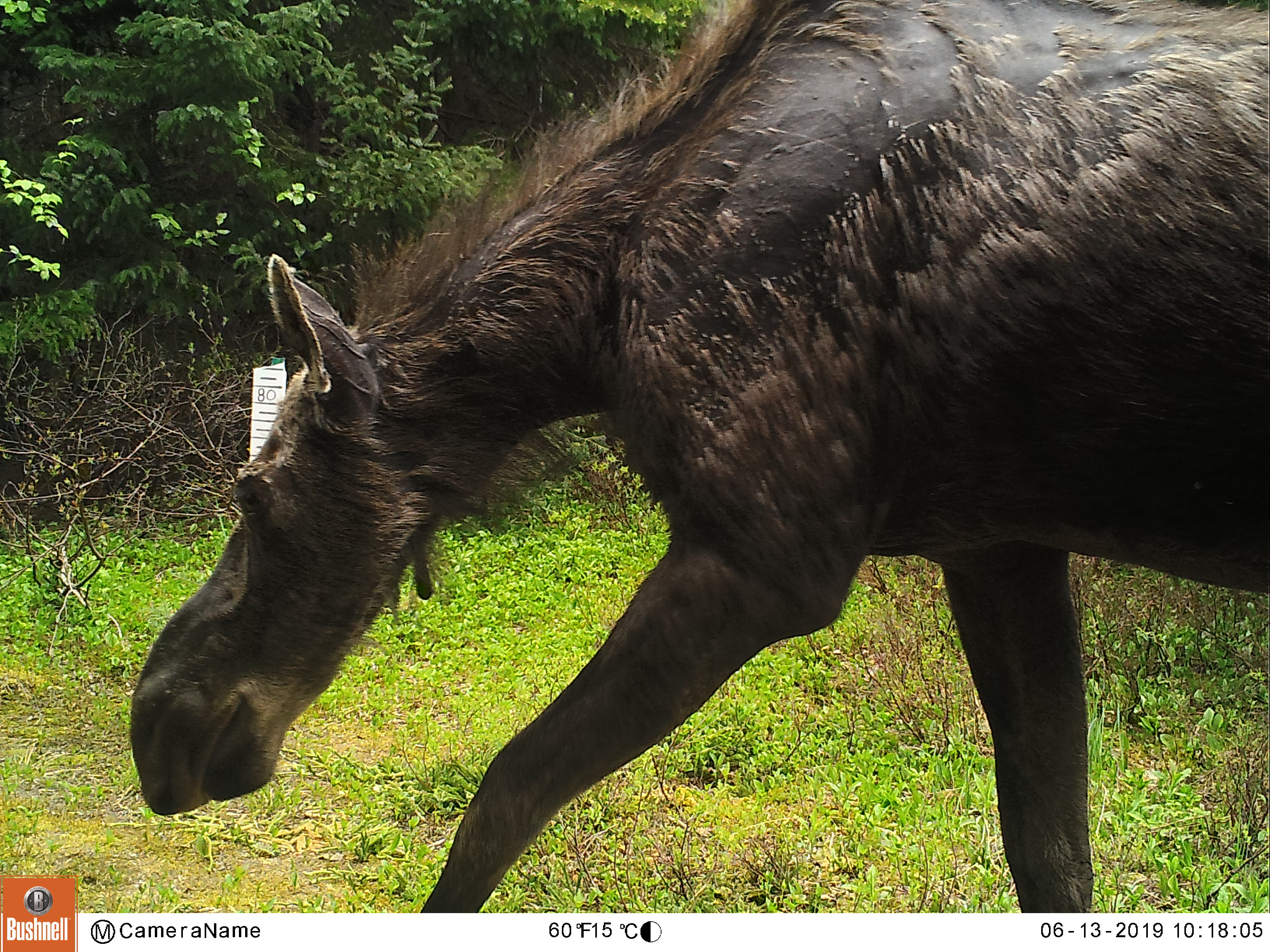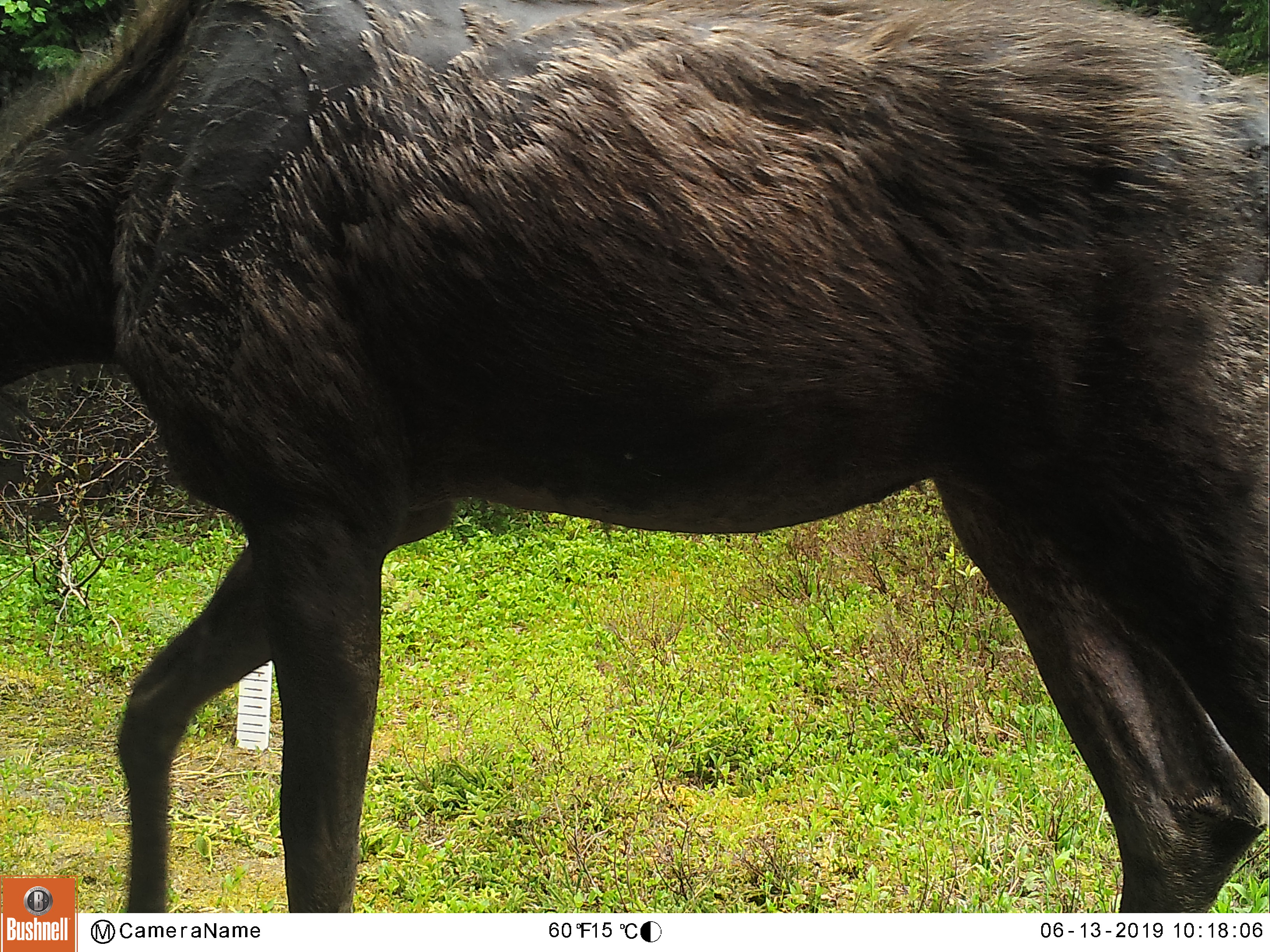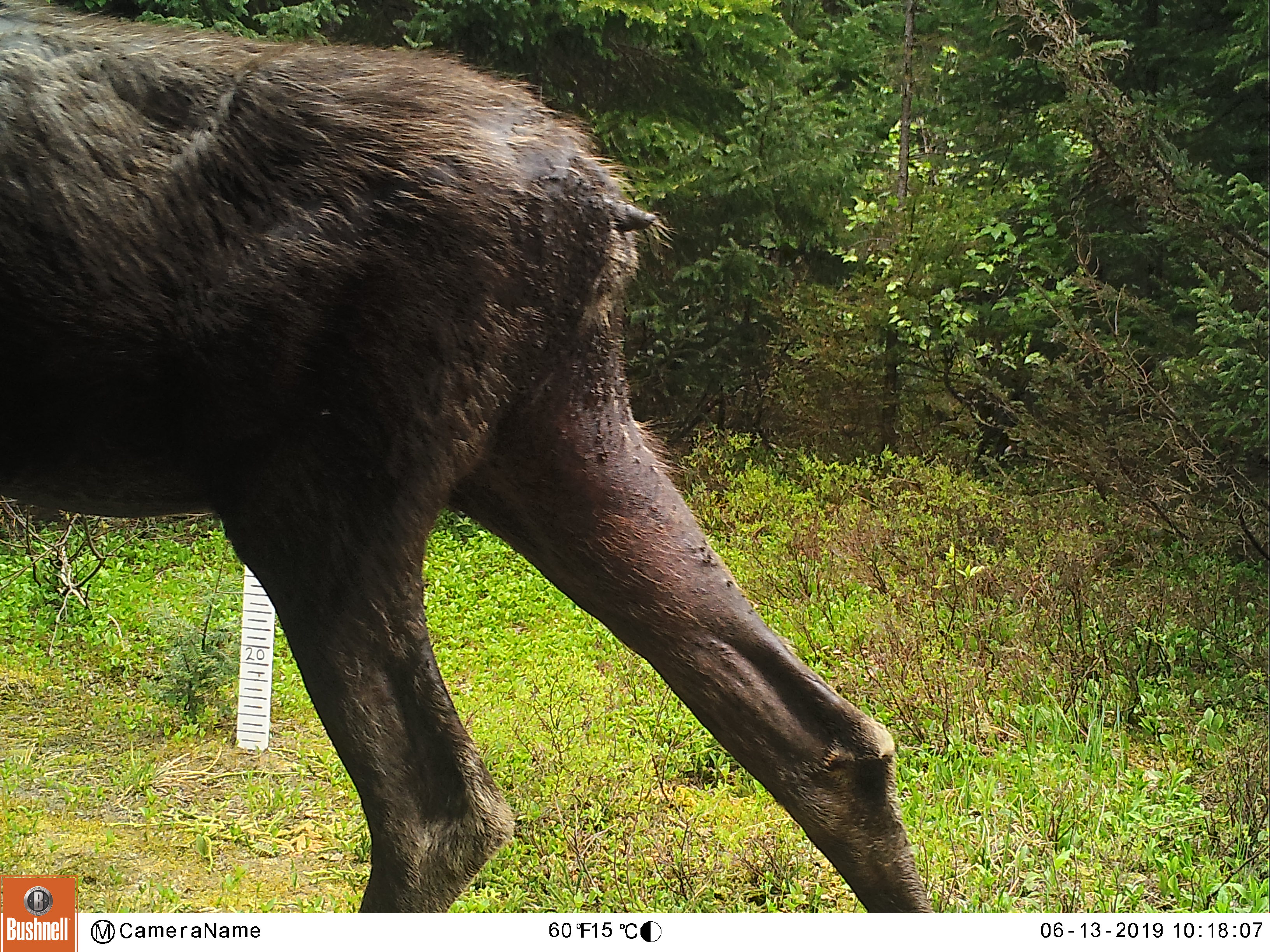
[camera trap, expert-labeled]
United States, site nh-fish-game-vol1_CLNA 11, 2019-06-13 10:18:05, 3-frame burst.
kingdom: Animalia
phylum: Chordata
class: Mammalia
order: Artiodactyla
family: Cervidae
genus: Alces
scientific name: Alces alces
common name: moose